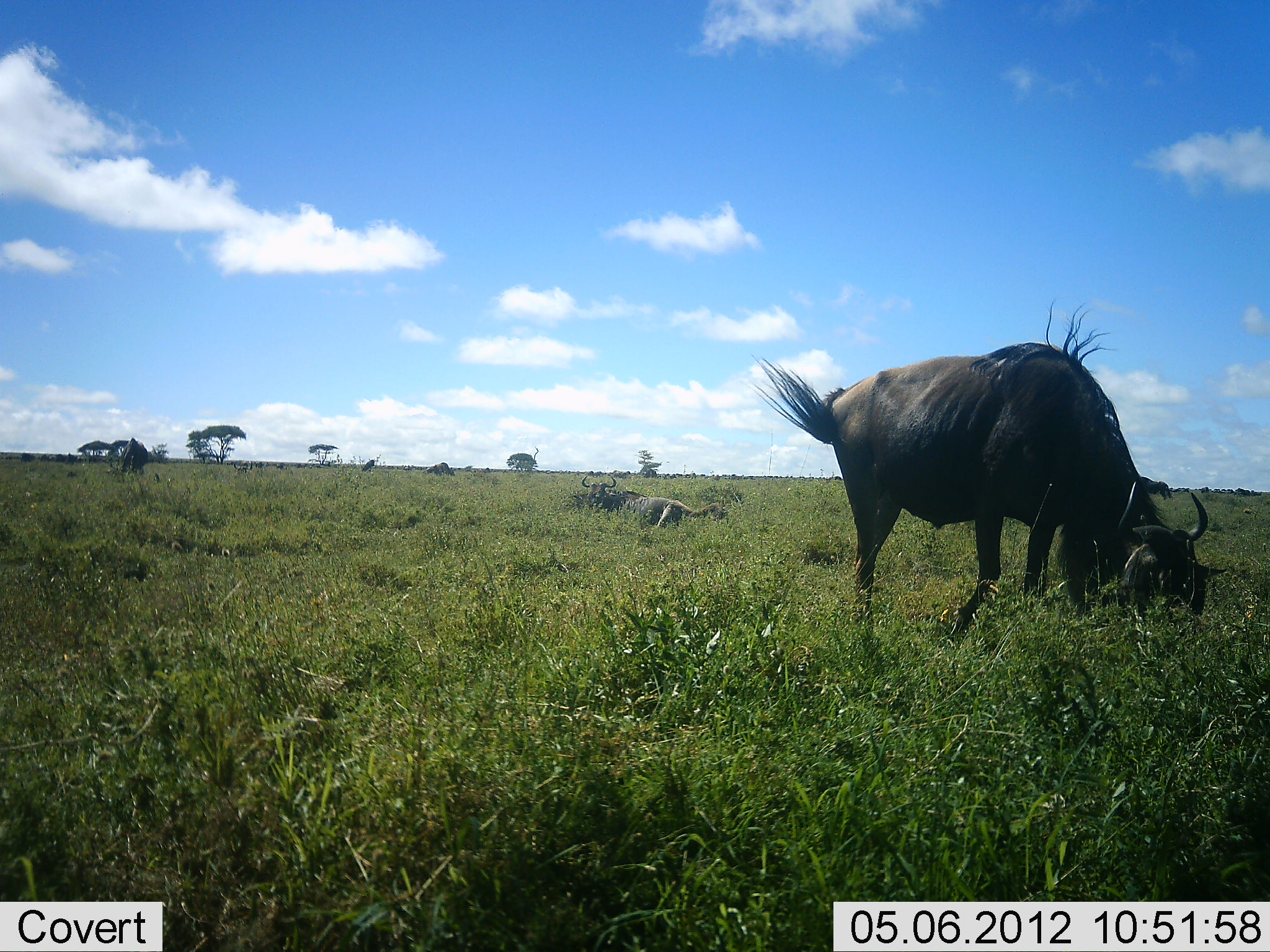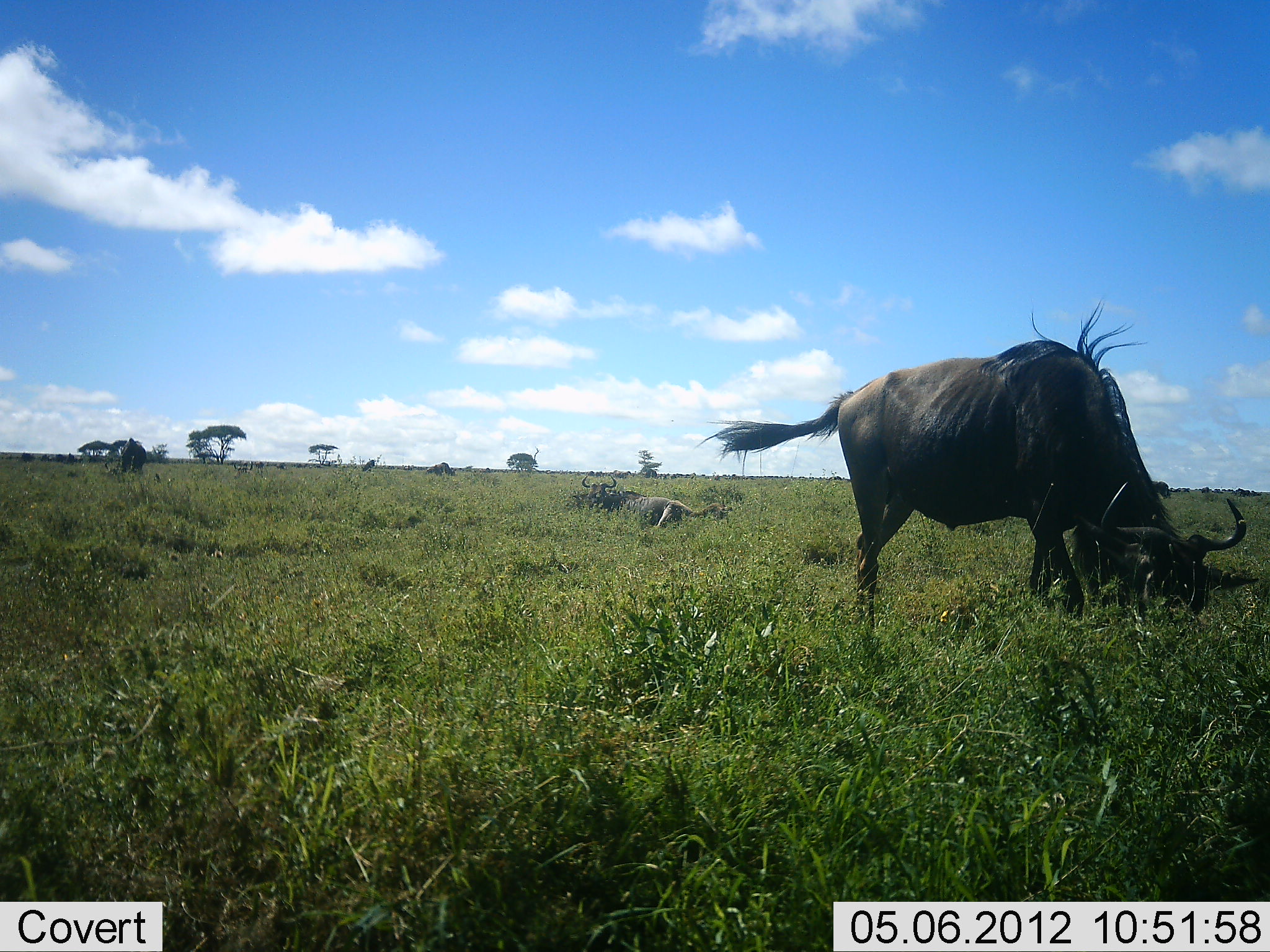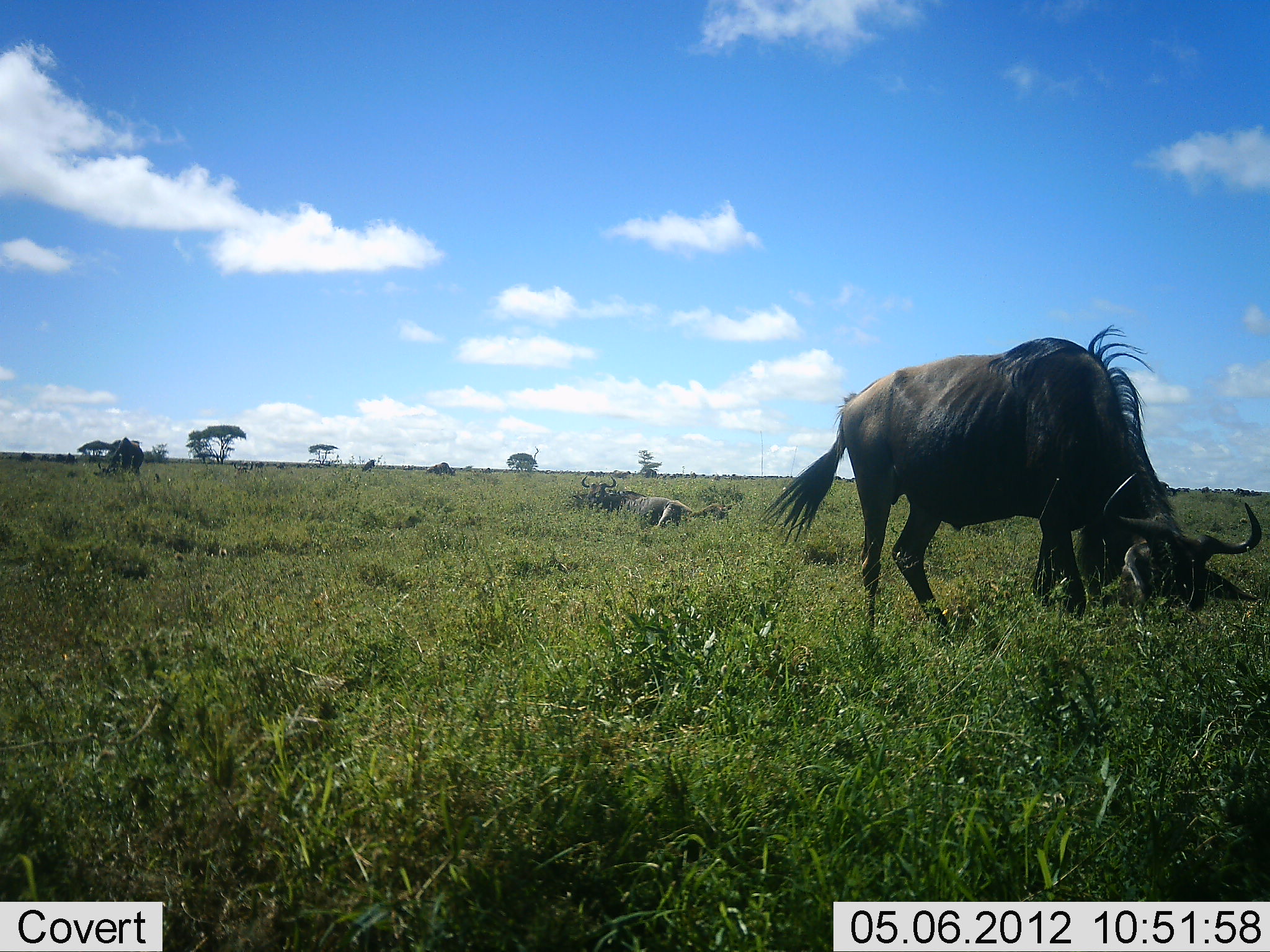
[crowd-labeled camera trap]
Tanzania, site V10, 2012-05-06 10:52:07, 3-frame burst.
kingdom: Animalia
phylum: Chordata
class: Mammalia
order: Artiodactyla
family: Bovidae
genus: Connochaetes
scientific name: Connochaetes taurinus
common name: blue wildebeest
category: wildebeest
Wildebeest (blue wildebeest) (Connochaetes taurinus), count 2. Behavior (volunteer vote fractions): standing 10%, resting 50%, moving 10%, interacting 0%. Young present (vote fraction): 0%. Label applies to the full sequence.